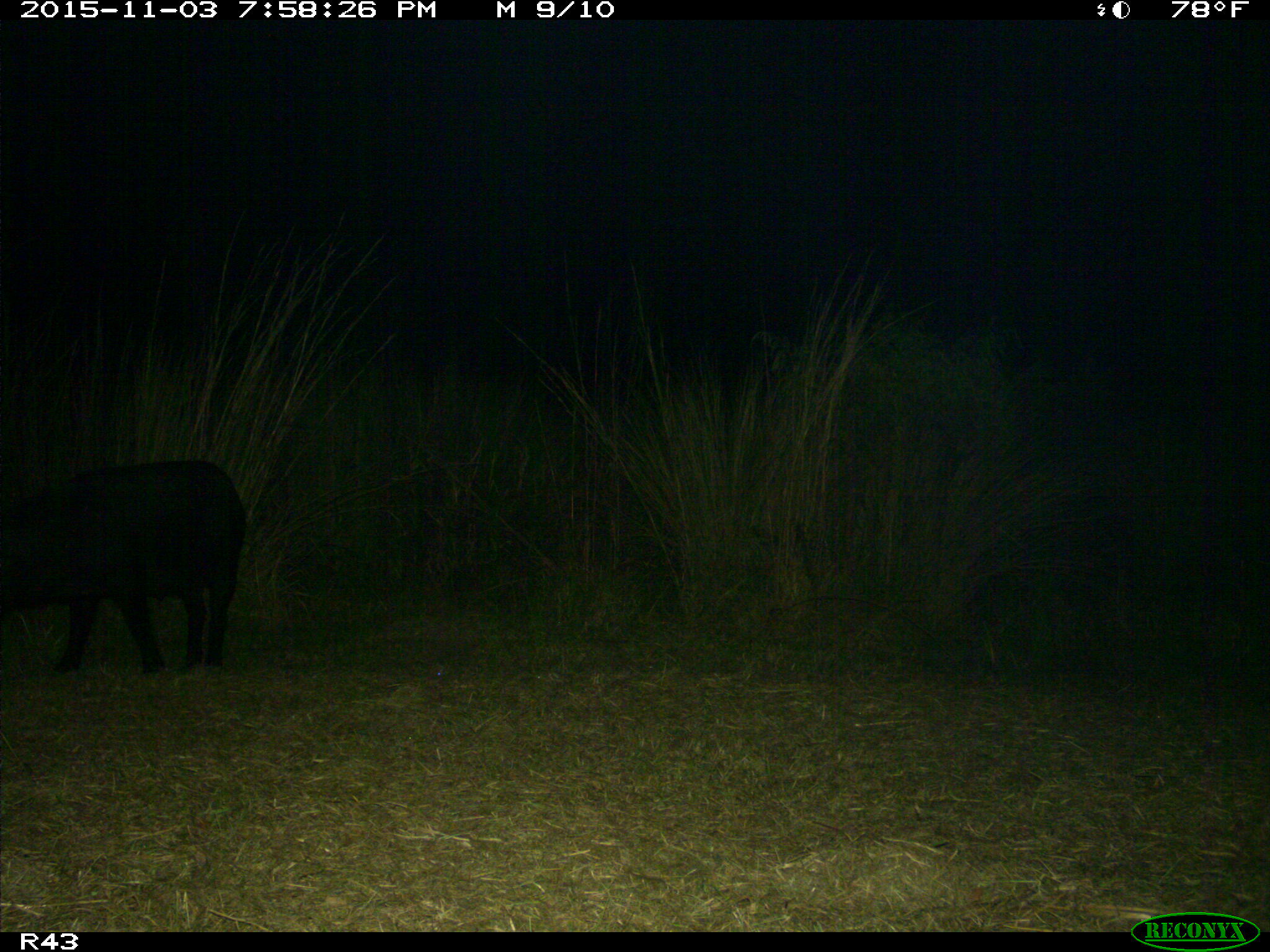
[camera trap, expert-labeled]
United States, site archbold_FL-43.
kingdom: Animalia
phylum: Chordata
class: Mammalia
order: Artiodactyla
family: Suidae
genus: Sus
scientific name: Sus scrofa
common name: wild boar